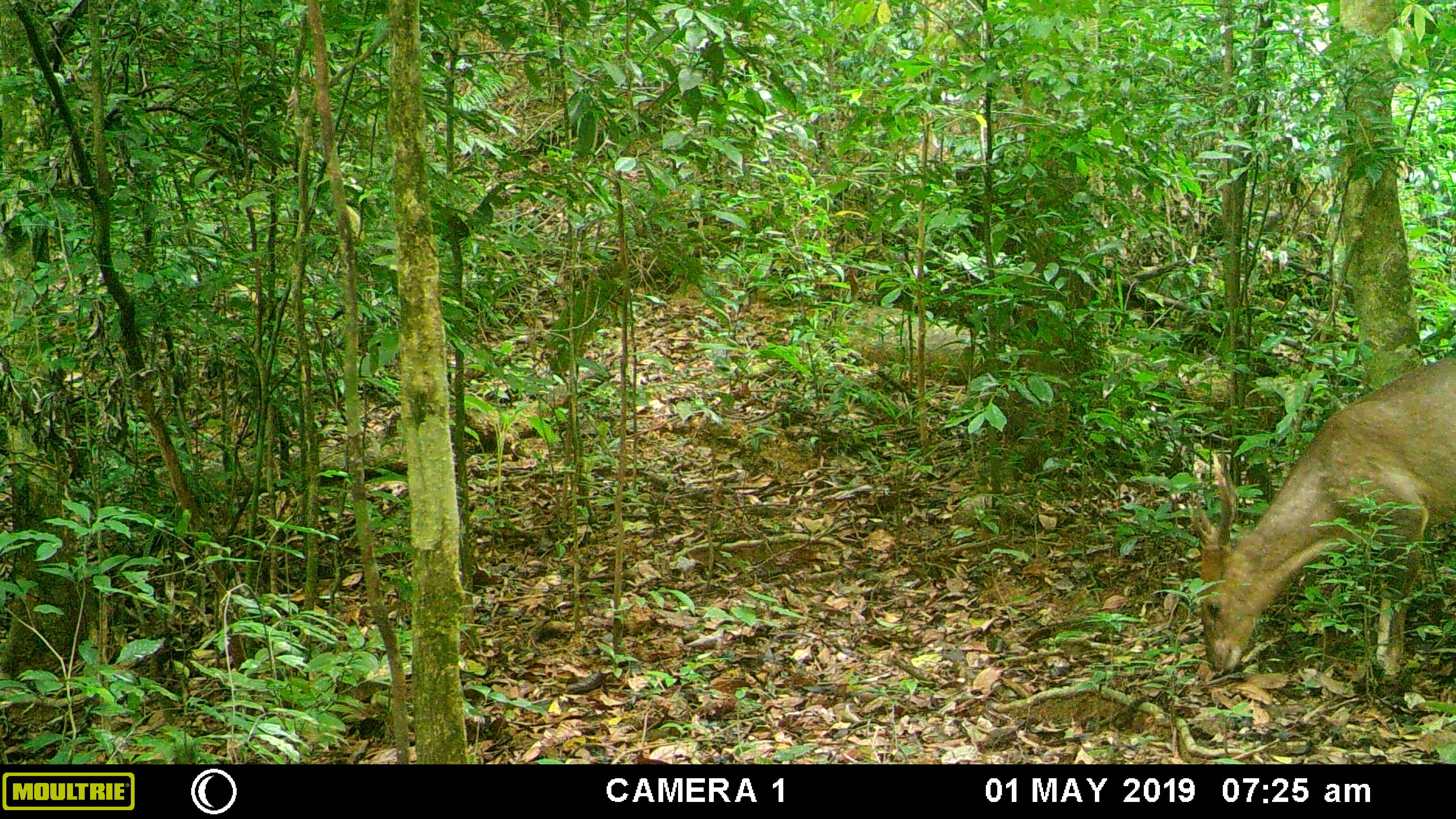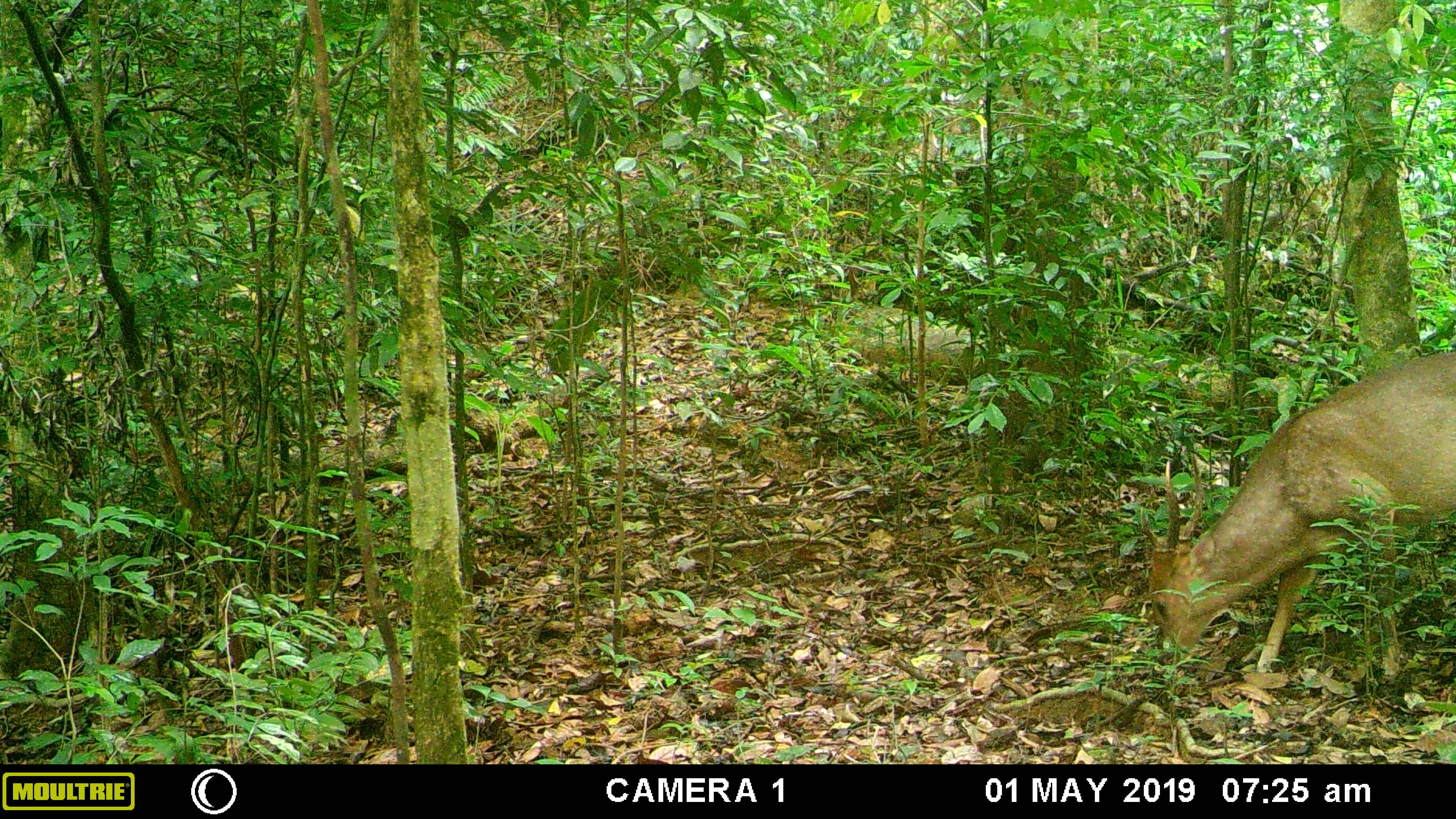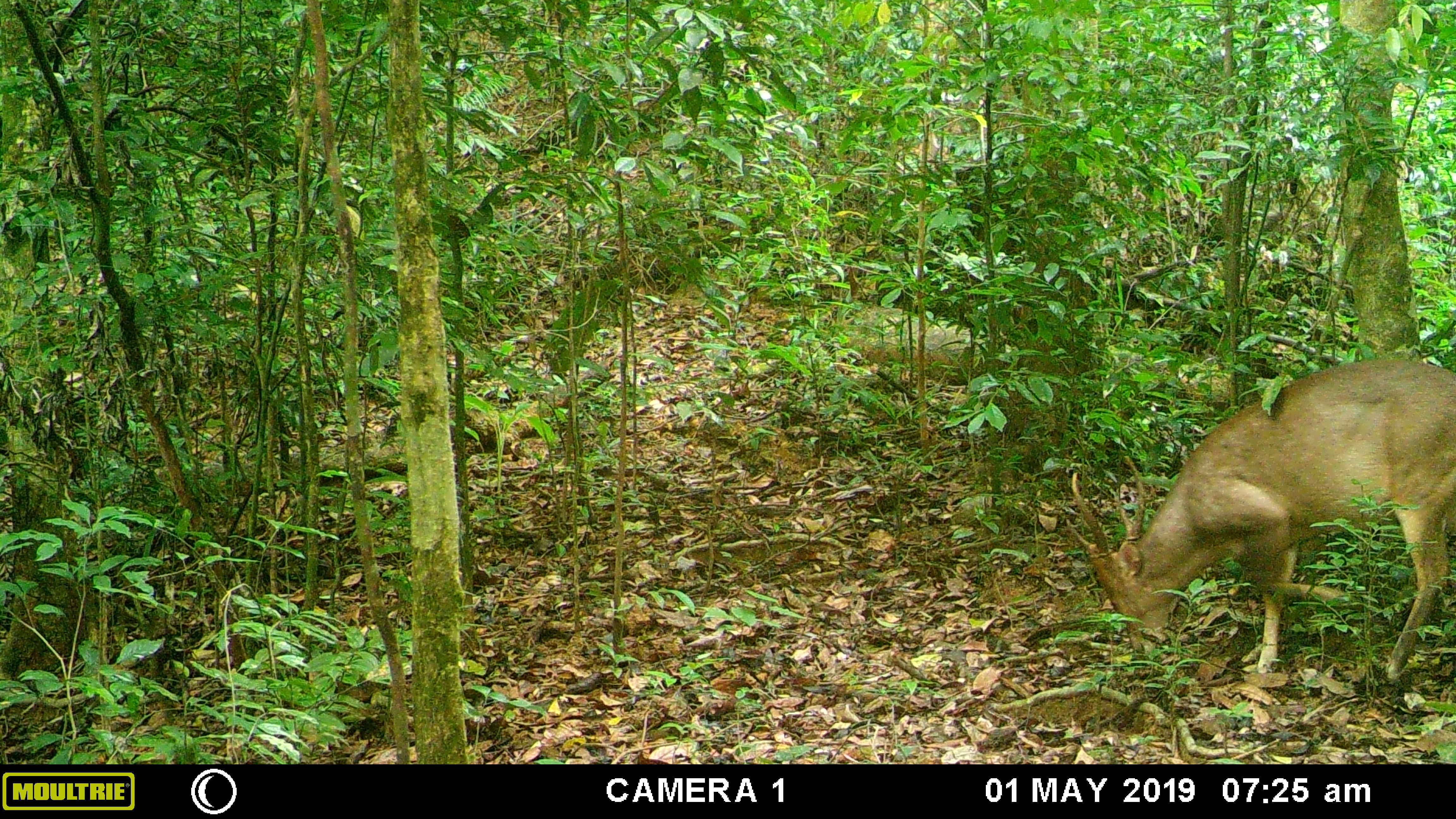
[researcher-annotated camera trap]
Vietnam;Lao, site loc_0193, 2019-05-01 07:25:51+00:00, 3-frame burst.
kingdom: Animalia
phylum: Chordata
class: Mammalia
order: Artiodactyla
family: Cervidae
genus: Muntiacus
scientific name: Muntiacus vuquangensis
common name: large-antlered muntjac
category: large antlered muntjac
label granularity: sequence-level